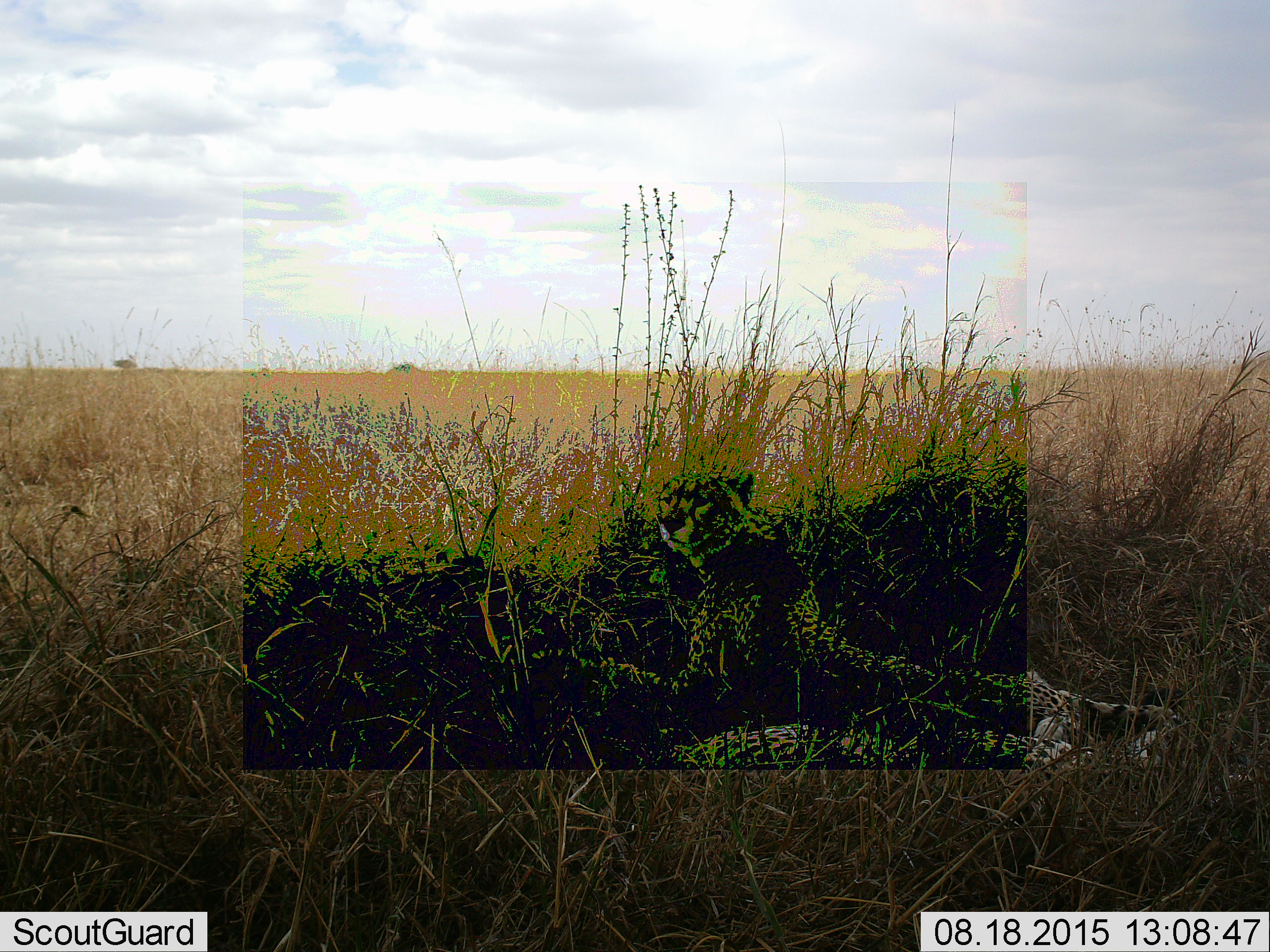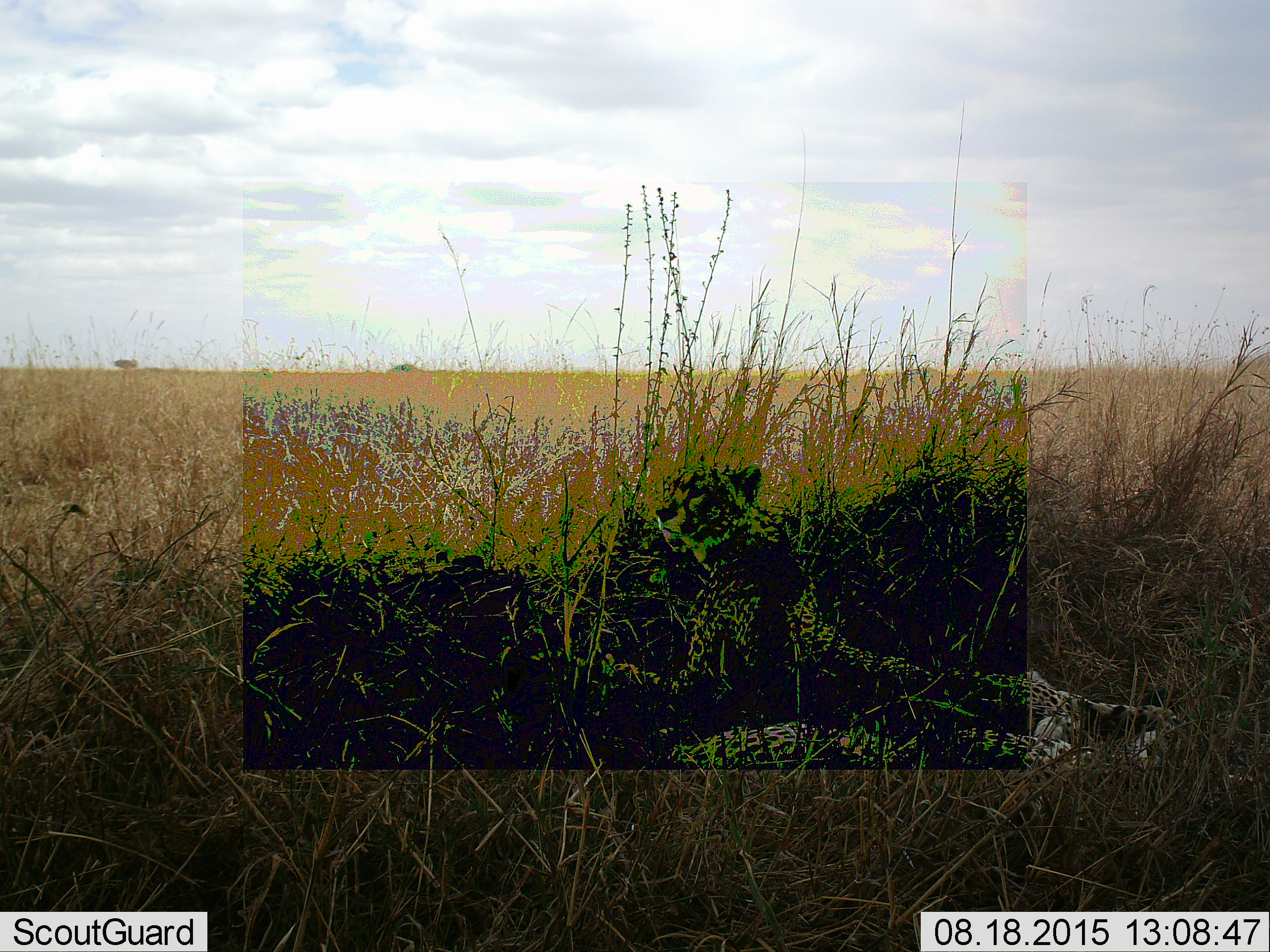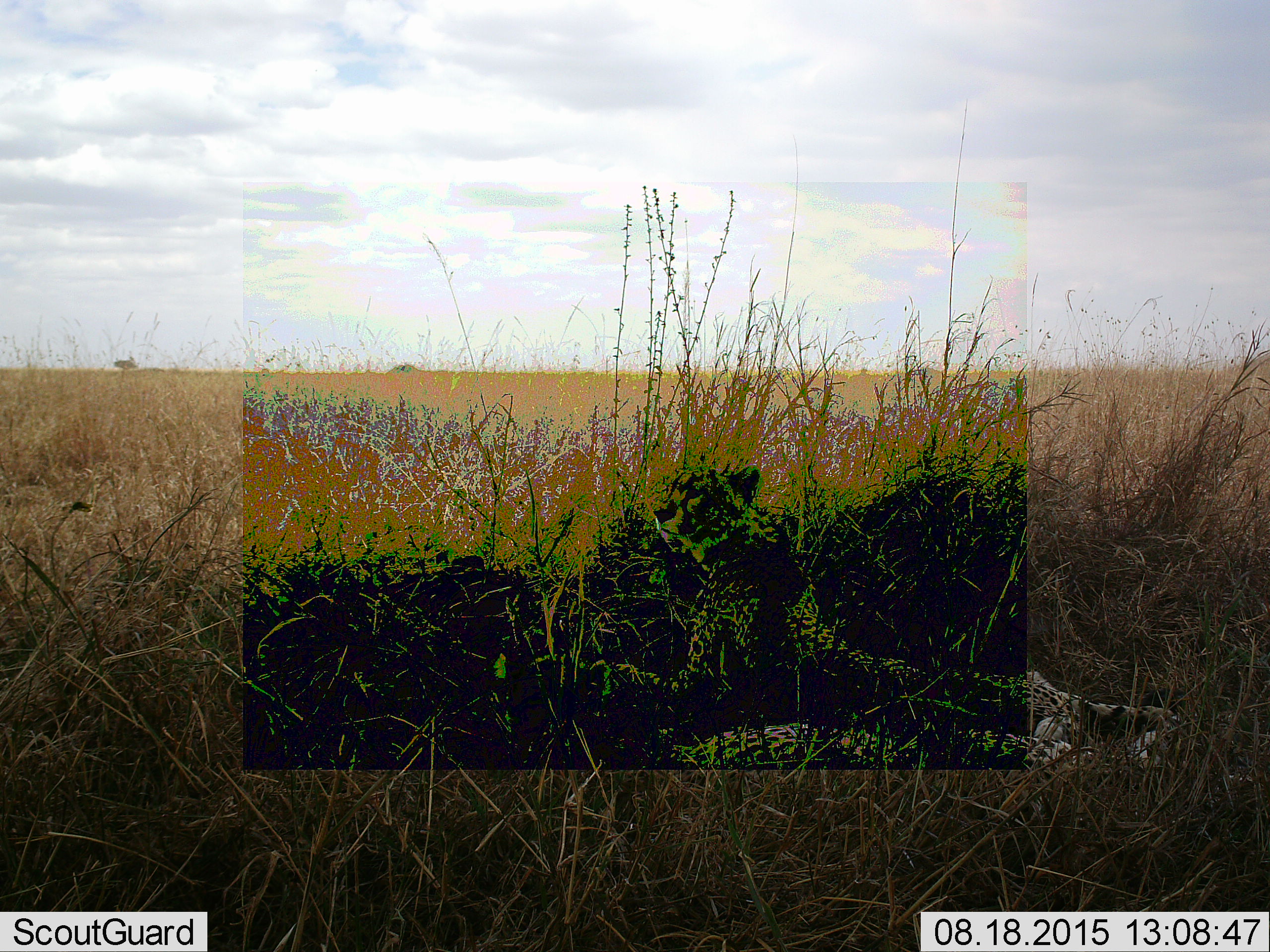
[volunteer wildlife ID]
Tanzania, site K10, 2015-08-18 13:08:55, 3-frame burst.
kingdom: Animalia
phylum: Chordata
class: Mammalia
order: Carnivora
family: Felidae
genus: Acinonyx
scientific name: Acinonyx jubatus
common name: cheetah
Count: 2.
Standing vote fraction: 0%.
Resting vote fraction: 100%.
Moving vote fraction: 0%.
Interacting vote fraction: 0%.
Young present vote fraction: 17%.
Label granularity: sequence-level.